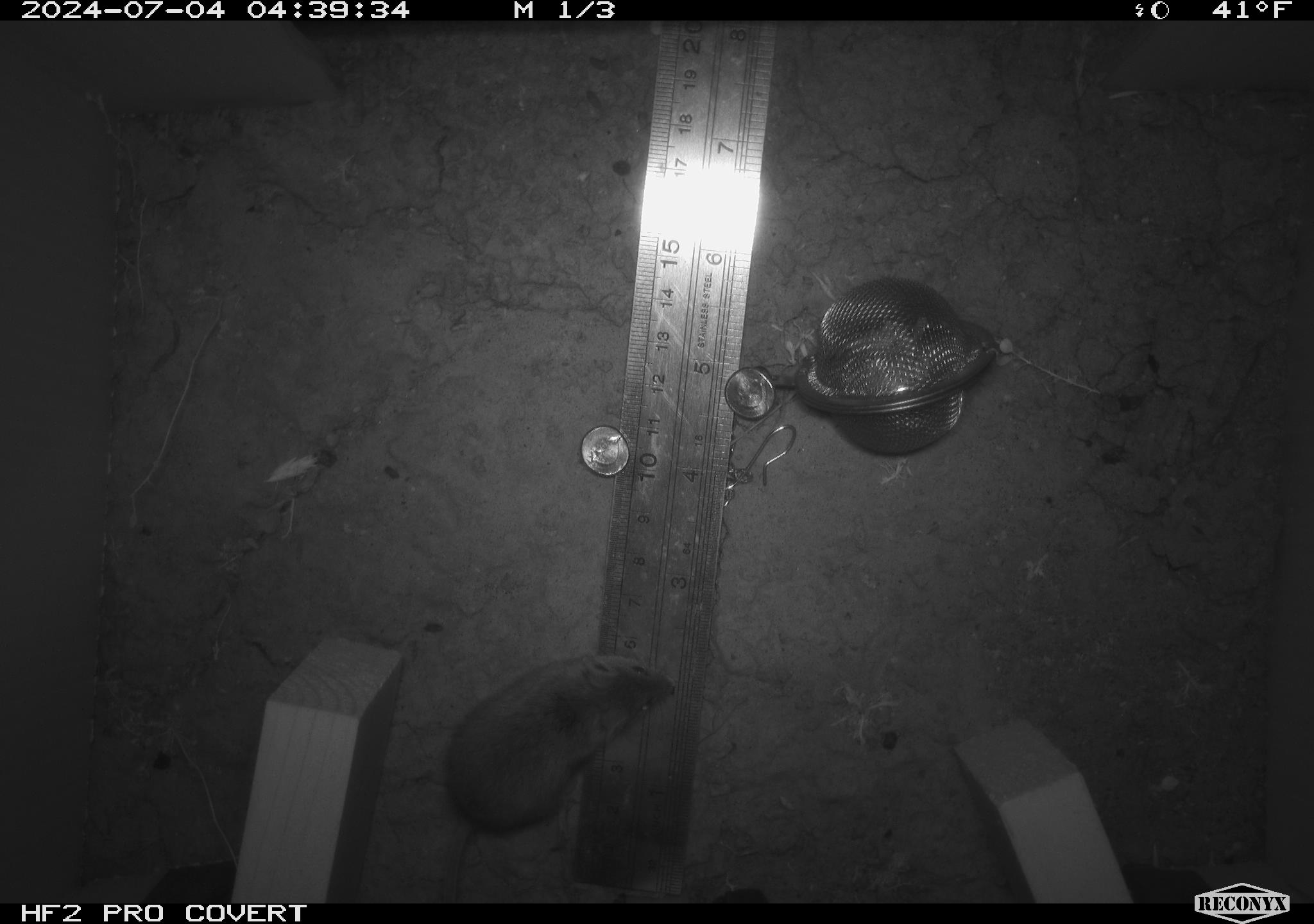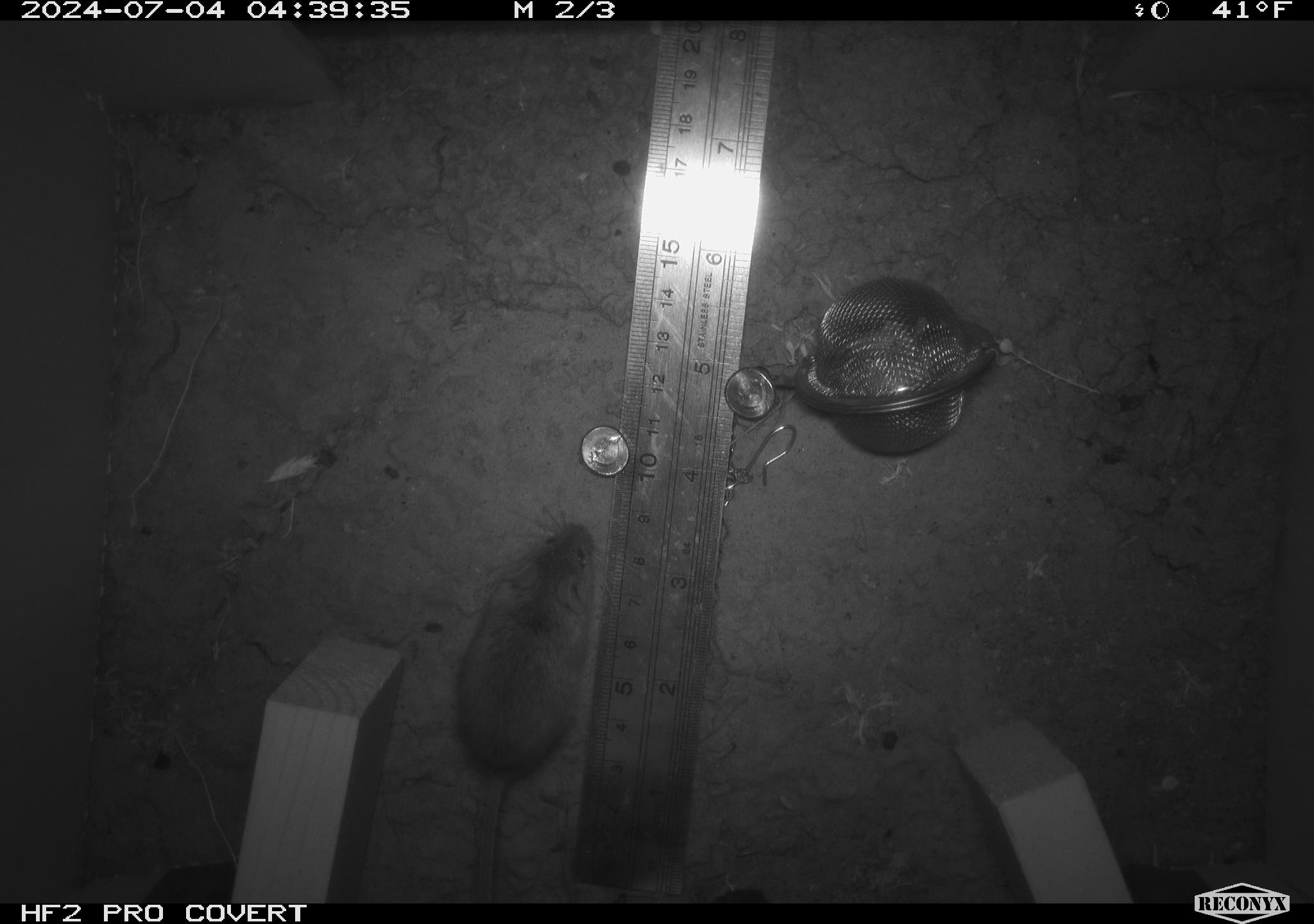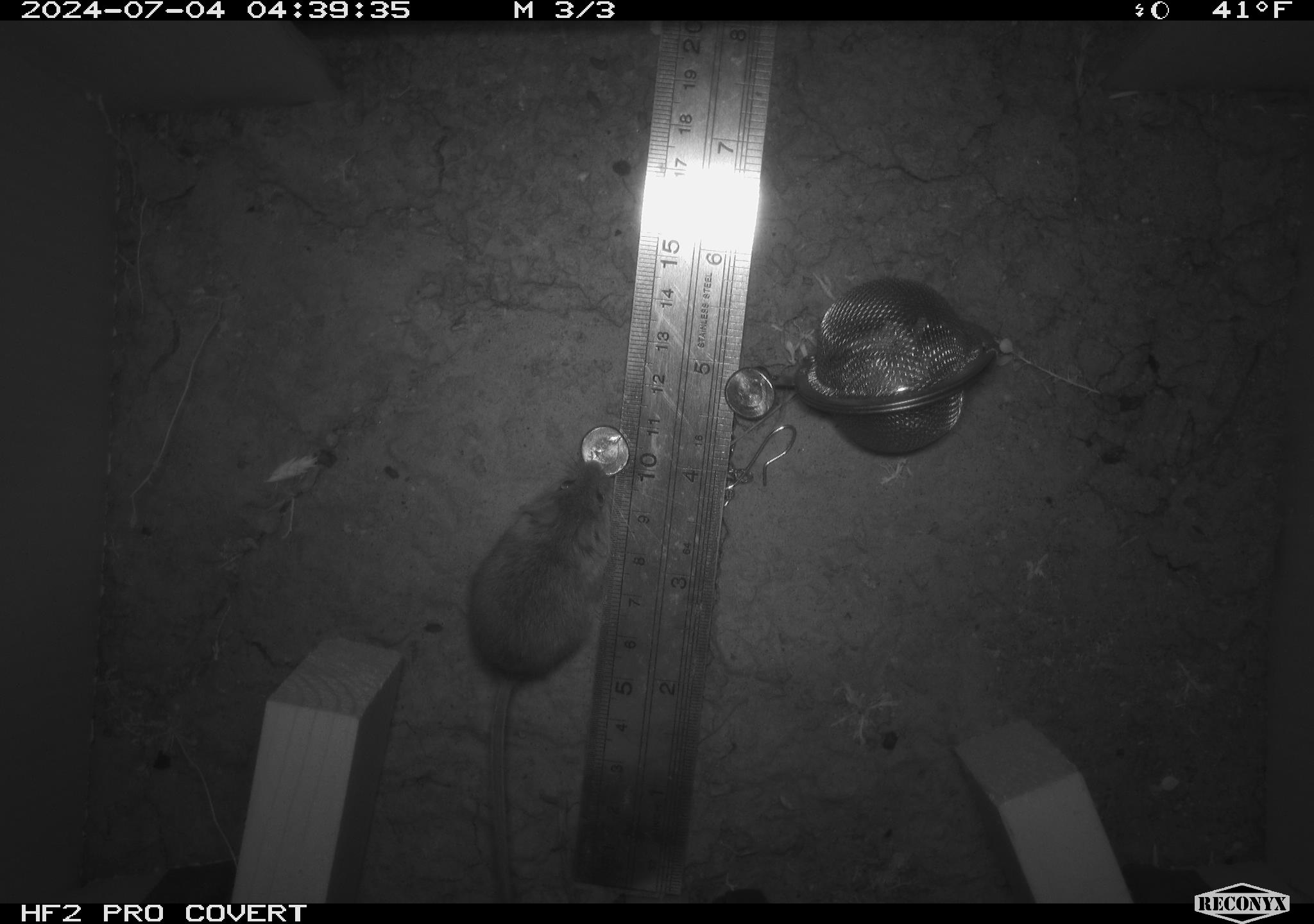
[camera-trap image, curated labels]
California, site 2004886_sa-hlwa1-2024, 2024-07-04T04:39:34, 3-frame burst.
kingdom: Animalia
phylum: Chordata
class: Mammalia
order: Rodentia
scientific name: Rodentia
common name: mouse species